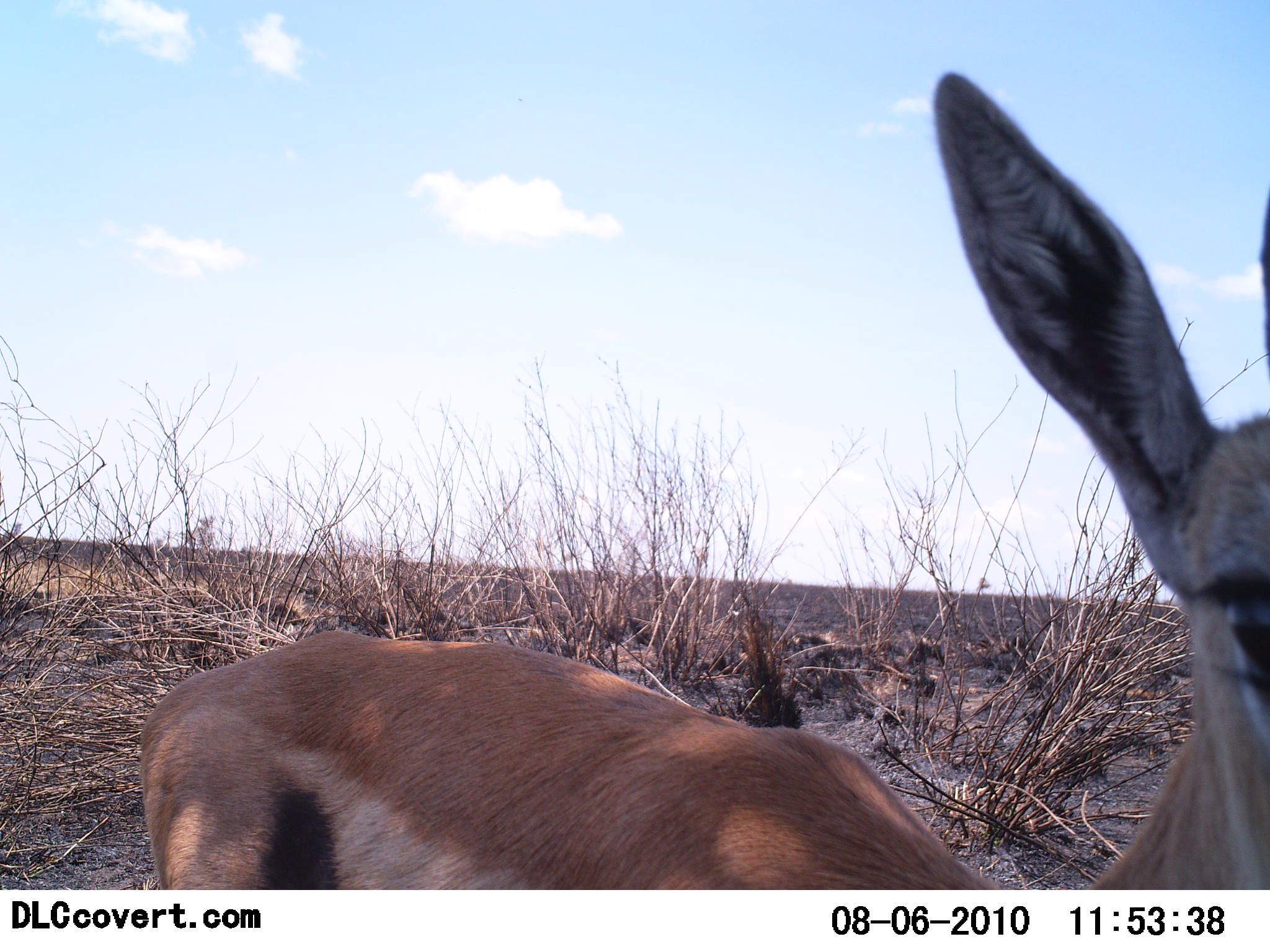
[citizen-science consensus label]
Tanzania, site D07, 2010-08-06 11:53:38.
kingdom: Animalia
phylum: Chordata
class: Mammalia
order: Artiodactyla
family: Bovidae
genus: Eudorcas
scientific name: Eudorcas thomsonii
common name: thomson's gazelle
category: gazellethomsons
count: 1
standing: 100%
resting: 0%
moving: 0%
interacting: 0%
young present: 0%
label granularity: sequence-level